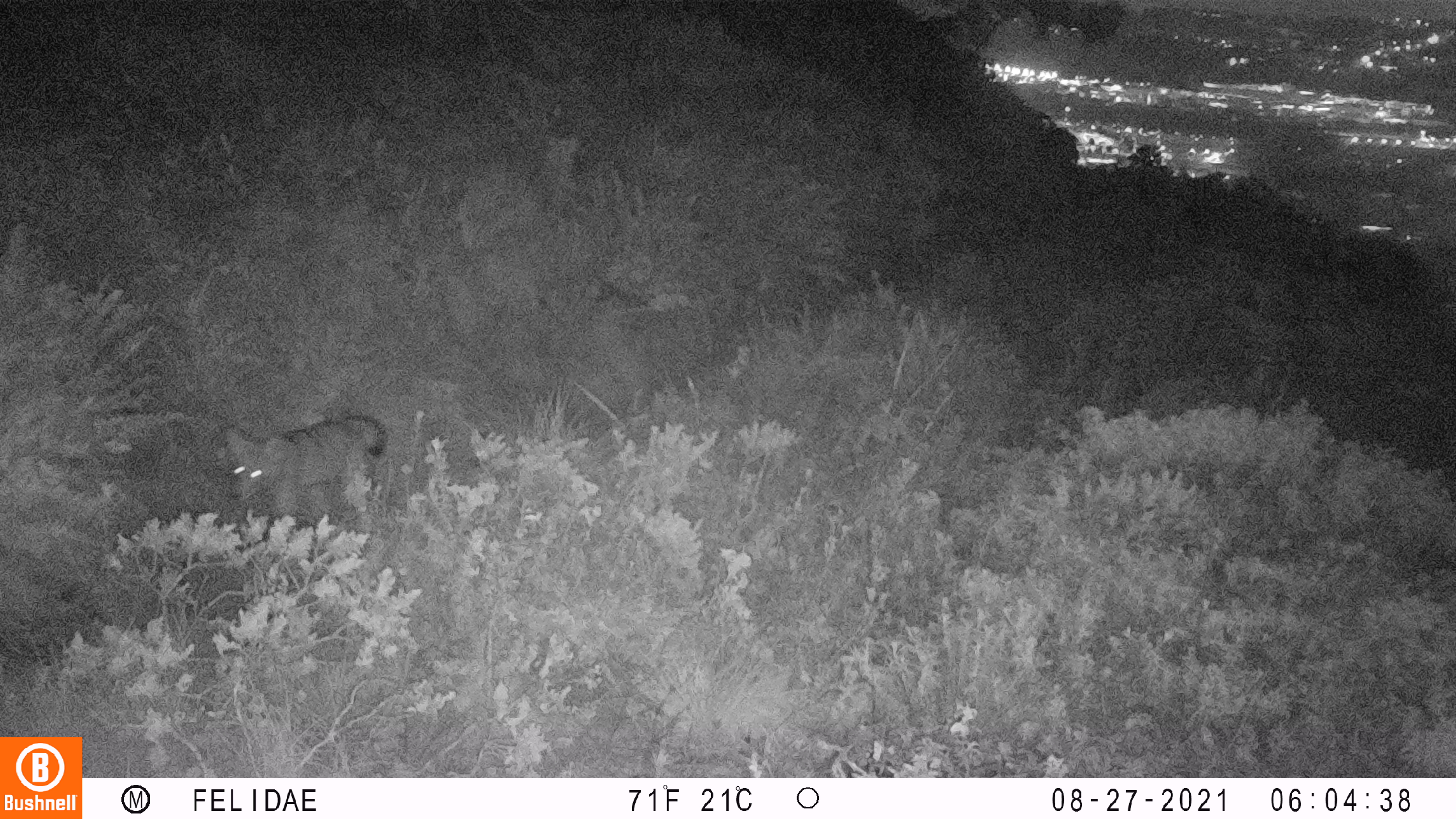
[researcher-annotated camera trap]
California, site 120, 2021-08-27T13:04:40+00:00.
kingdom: Animalia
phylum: Chordata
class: Mammalia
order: Carnivora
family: Canidae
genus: Canis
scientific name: Canis latrans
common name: coyote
Coyote (Canis latrans).